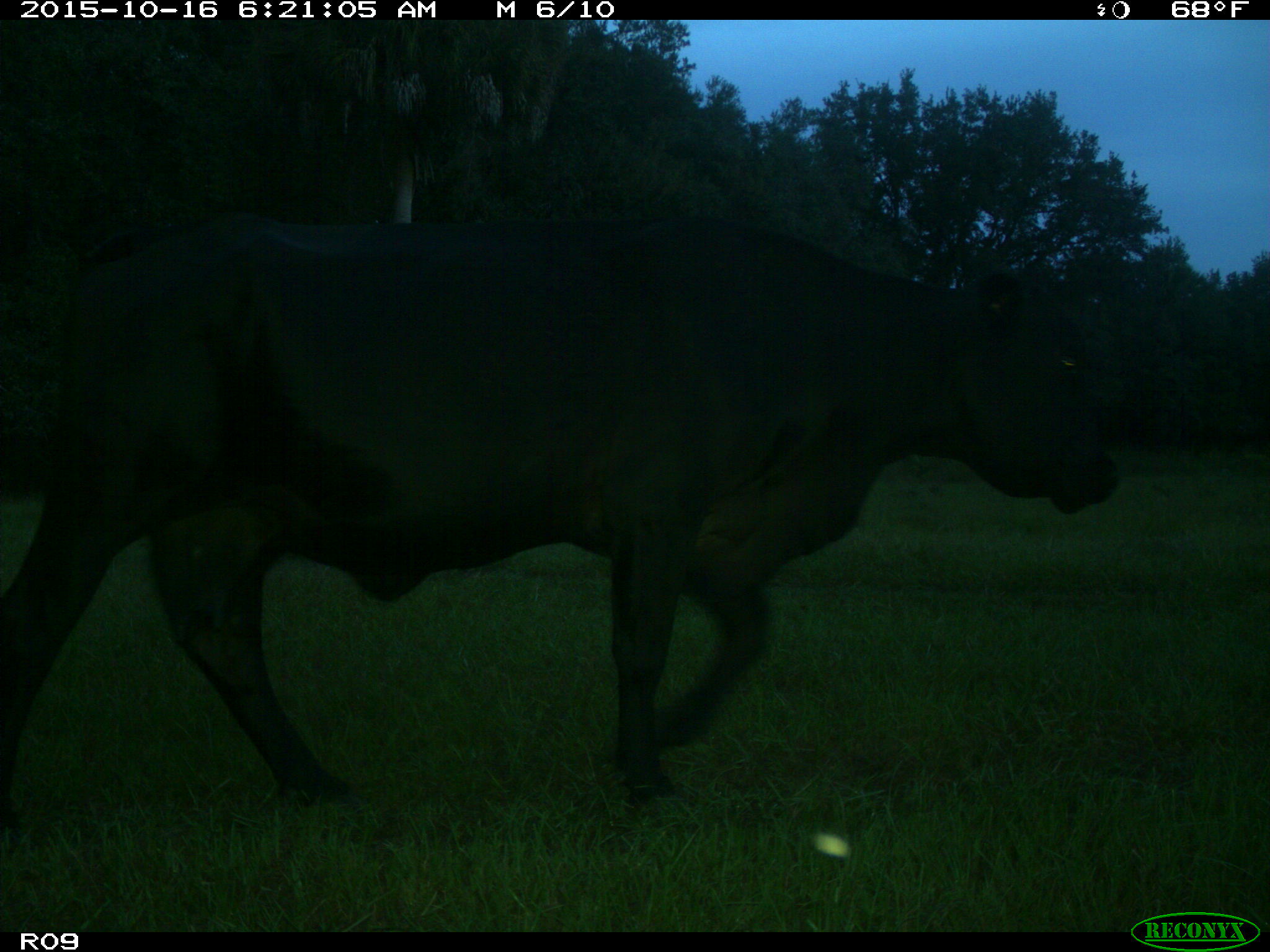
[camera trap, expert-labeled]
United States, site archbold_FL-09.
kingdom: Animalia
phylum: Chordata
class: Mammalia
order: Artiodactyla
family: Bovidae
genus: Bos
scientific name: Bos taurus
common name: domestic cow